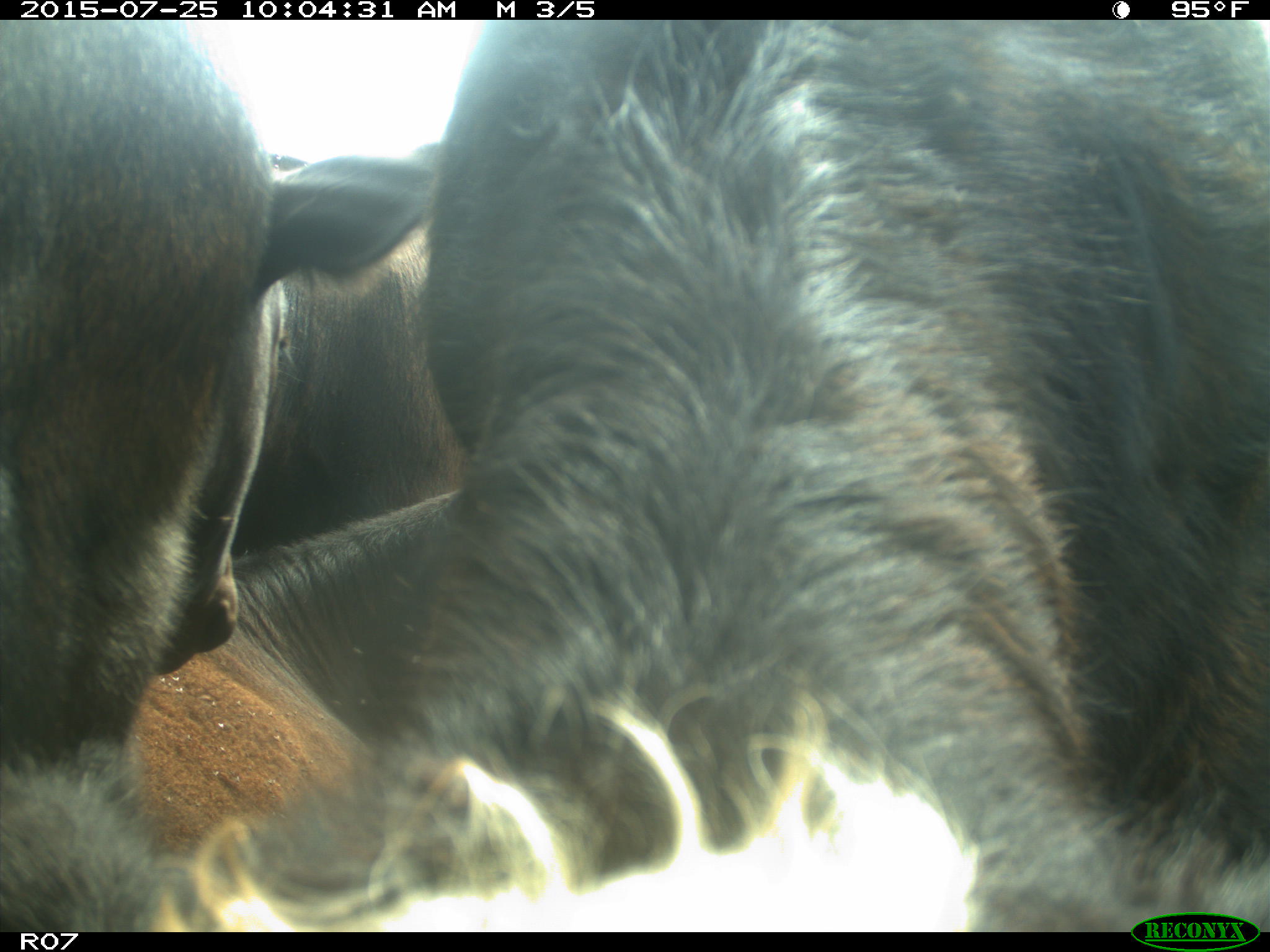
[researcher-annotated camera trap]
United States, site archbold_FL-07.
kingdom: Animalia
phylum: Chordata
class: Mammalia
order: Artiodactyla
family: Bovidae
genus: Bos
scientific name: Bos taurus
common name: domestic cow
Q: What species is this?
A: Bos taurus (domestic cow).